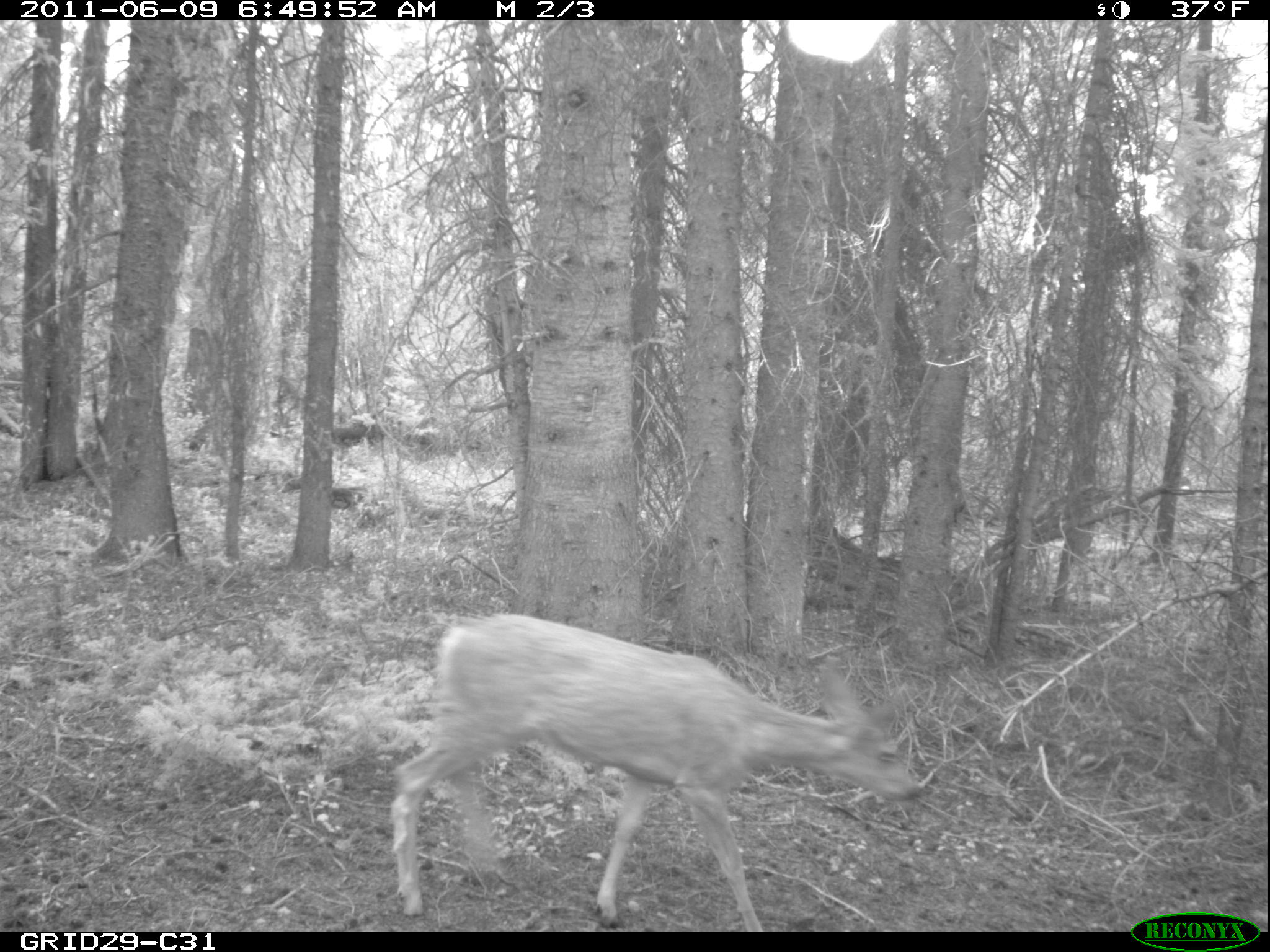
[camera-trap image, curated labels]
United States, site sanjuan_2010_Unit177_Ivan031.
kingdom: Animalia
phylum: Chordata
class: Mammalia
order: Artiodactyla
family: Cervidae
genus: Odocoileus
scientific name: Odocoileus hemionus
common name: mule deer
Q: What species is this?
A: Odocoileus hemionus (mule deer).